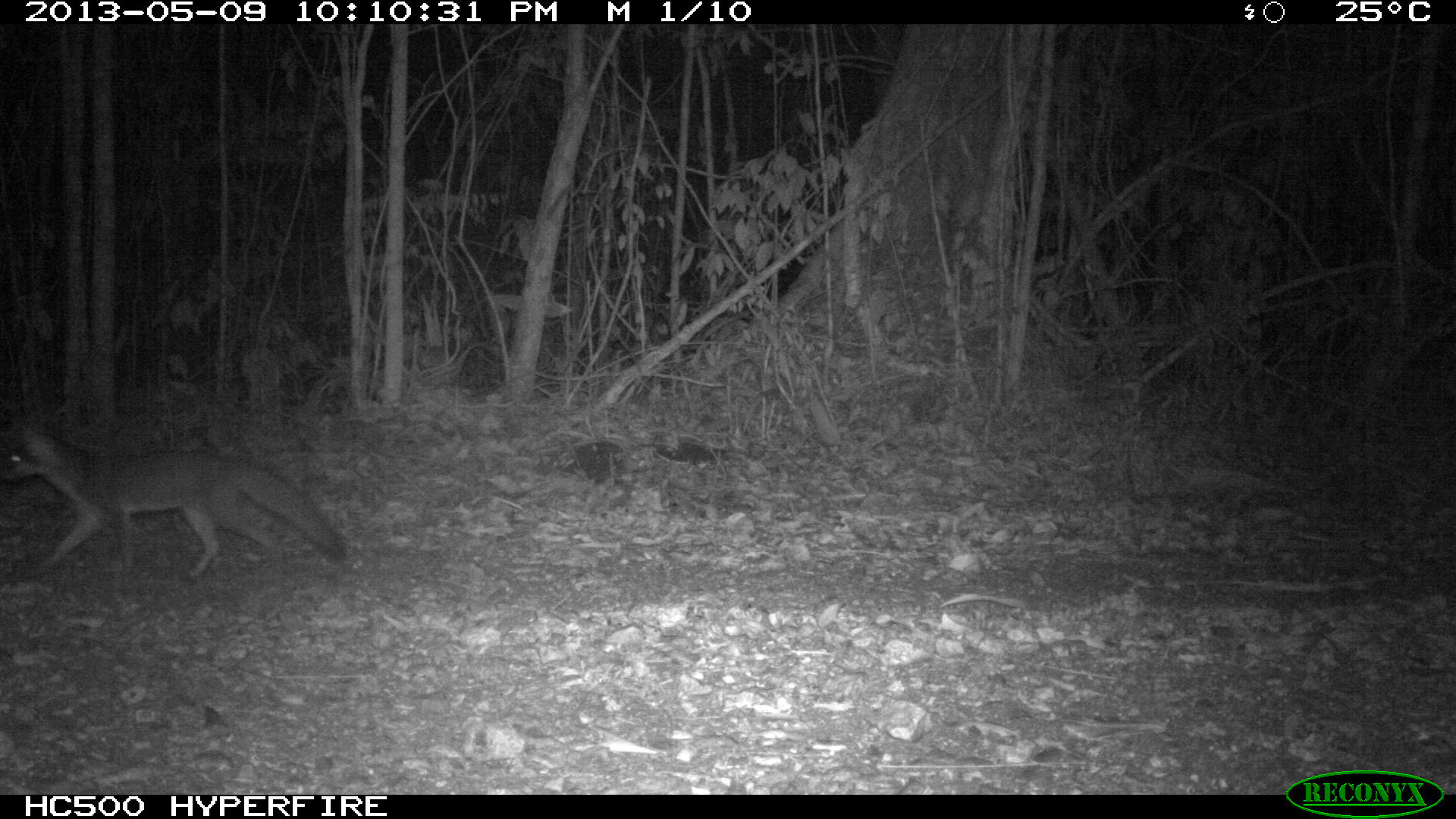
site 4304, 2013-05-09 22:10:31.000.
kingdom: Animalia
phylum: Chordata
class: Mammalia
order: Carnivora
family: Canidae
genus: Urocyon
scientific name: Urocyon cinereoargenteus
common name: gray fox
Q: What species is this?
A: Urocyon cinereoargenteus (gray fox).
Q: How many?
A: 1.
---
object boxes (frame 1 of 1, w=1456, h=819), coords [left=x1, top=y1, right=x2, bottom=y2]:
urocyon cinereoargenteus: [left=0, top=422, right=348, bottom=584]